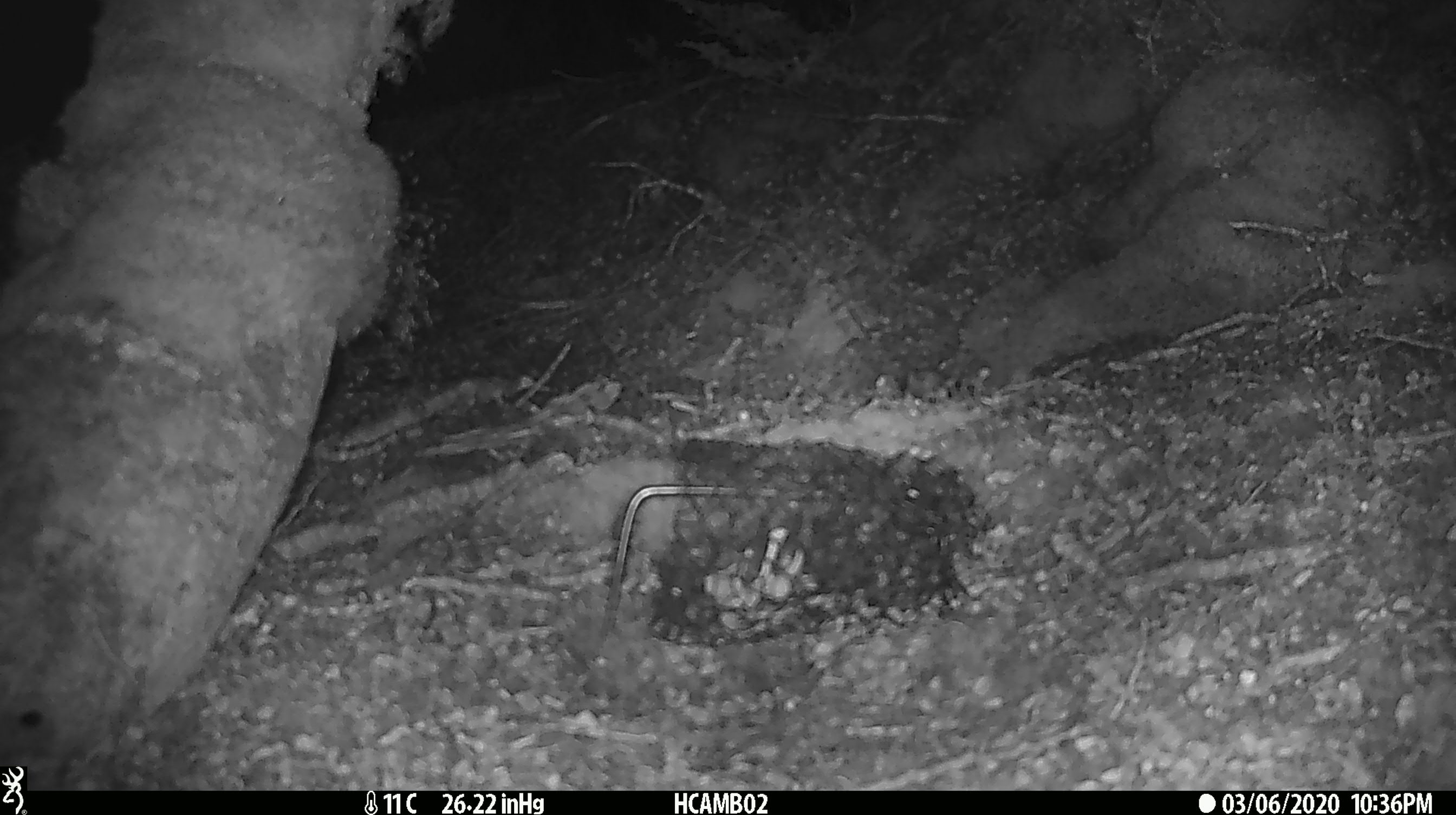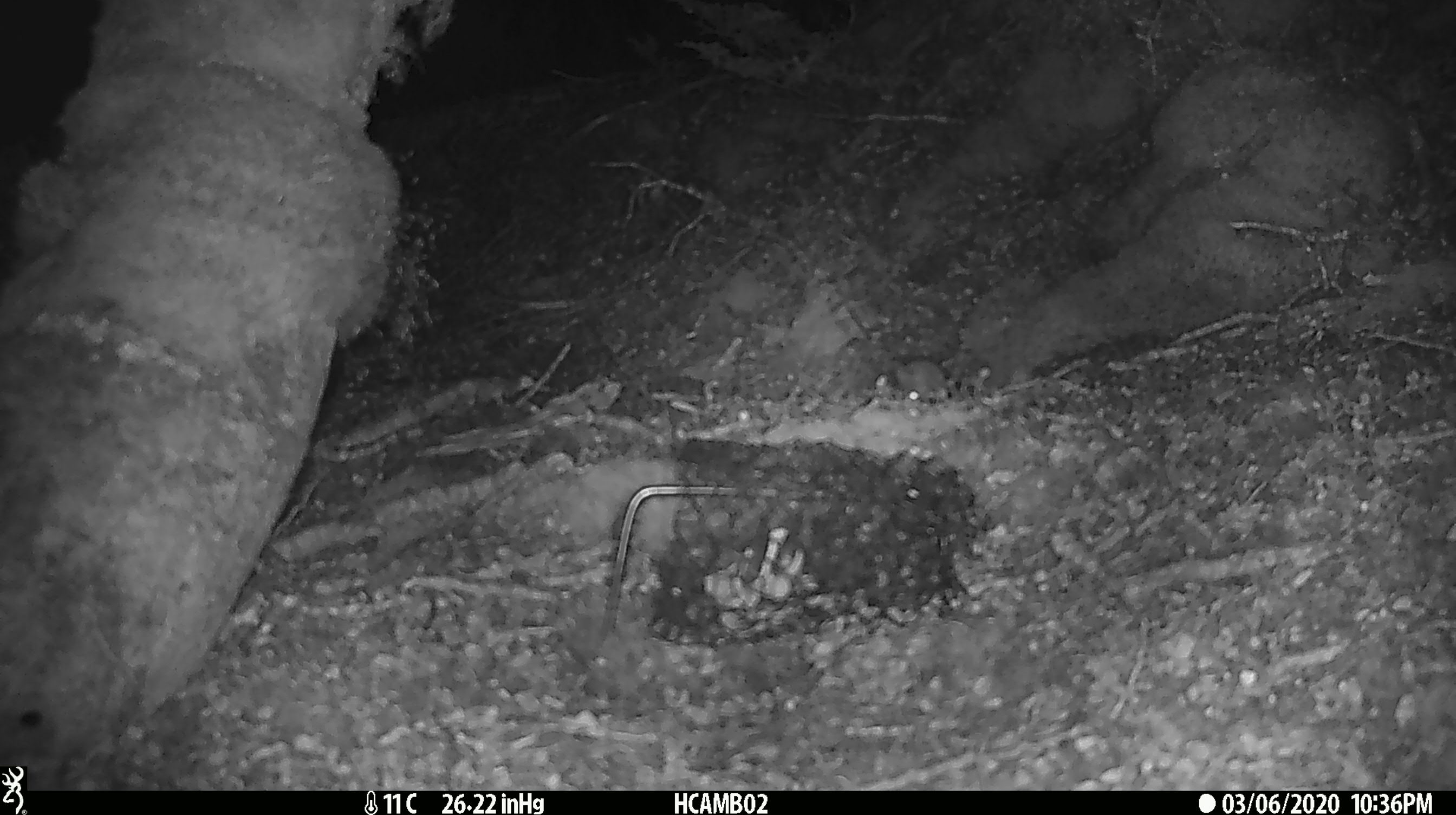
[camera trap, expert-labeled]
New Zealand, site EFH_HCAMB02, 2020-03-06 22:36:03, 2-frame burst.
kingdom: Animalia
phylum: Chordata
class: Mammalia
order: Rodentia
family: Muridae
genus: Mus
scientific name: Mus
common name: mouse